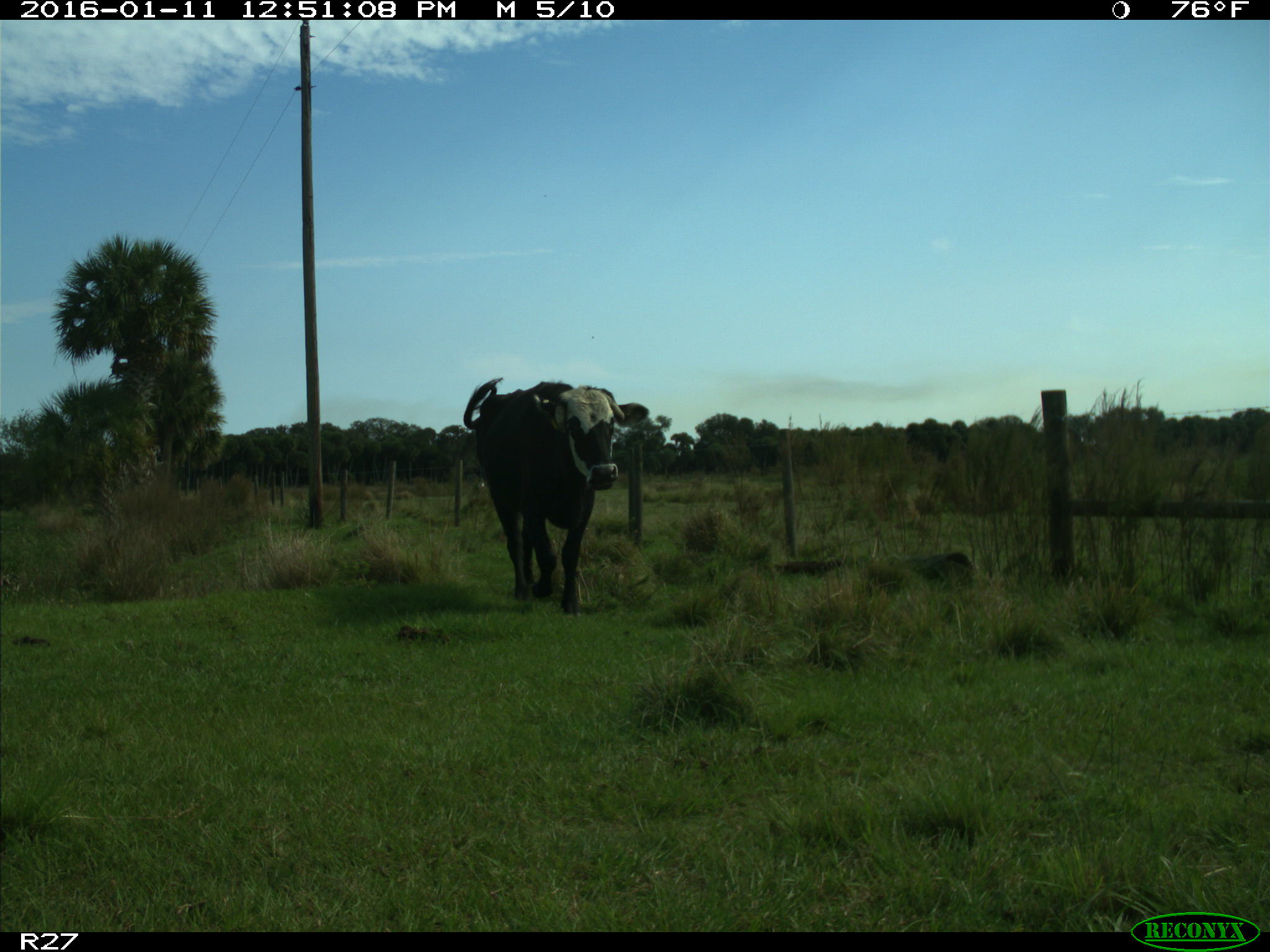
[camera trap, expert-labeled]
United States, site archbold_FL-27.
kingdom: Animalia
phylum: Chordata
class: Mammalia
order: Artiodactyla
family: Bovidae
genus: Bos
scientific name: Bos taurus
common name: domestic cow